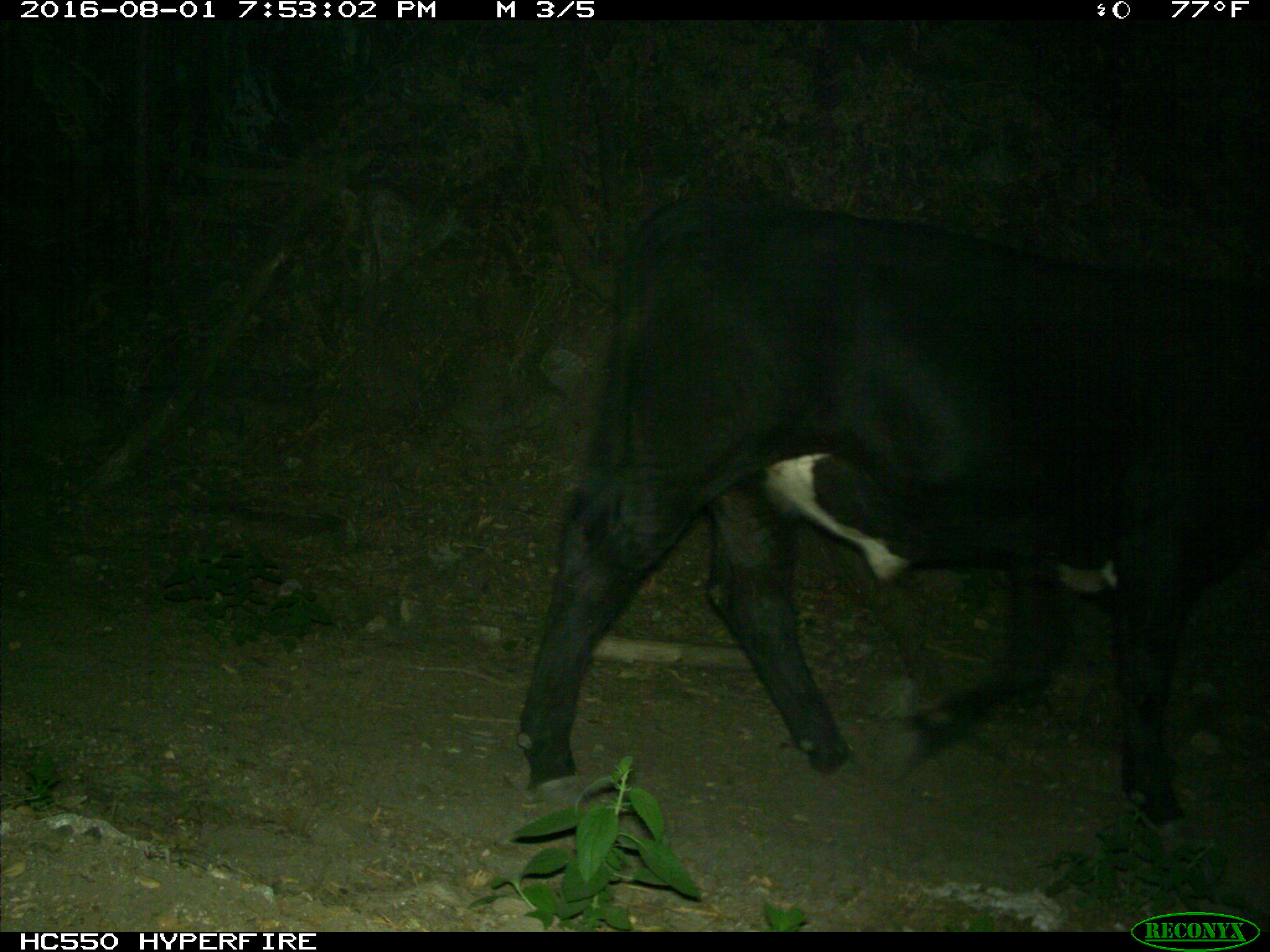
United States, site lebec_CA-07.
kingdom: Animalia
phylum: Chordata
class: Mammalia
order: Artiodactyla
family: Bovidae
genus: Bos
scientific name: Bos taurus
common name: domestic cow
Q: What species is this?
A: Bos taurus (domestic cow).